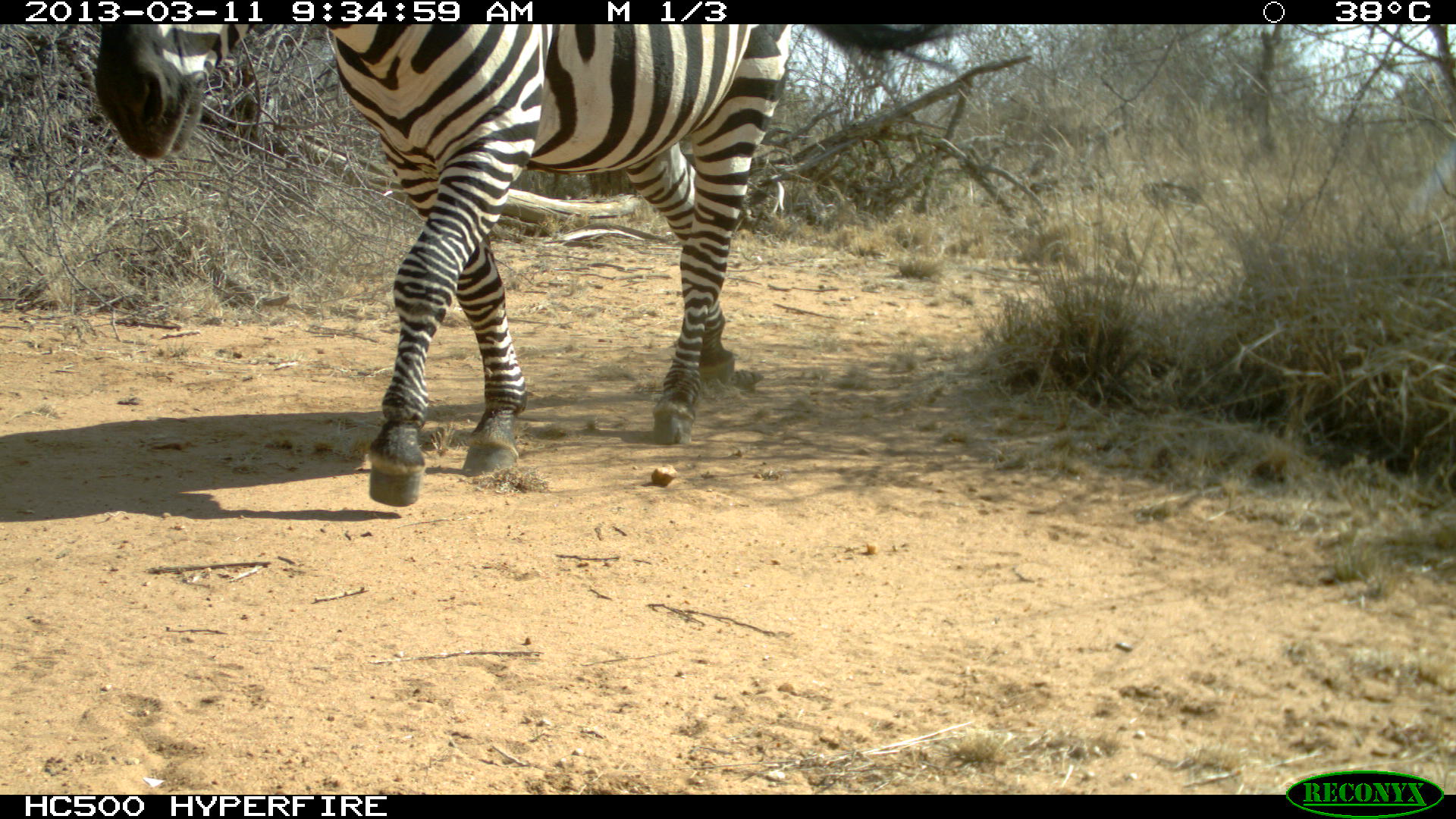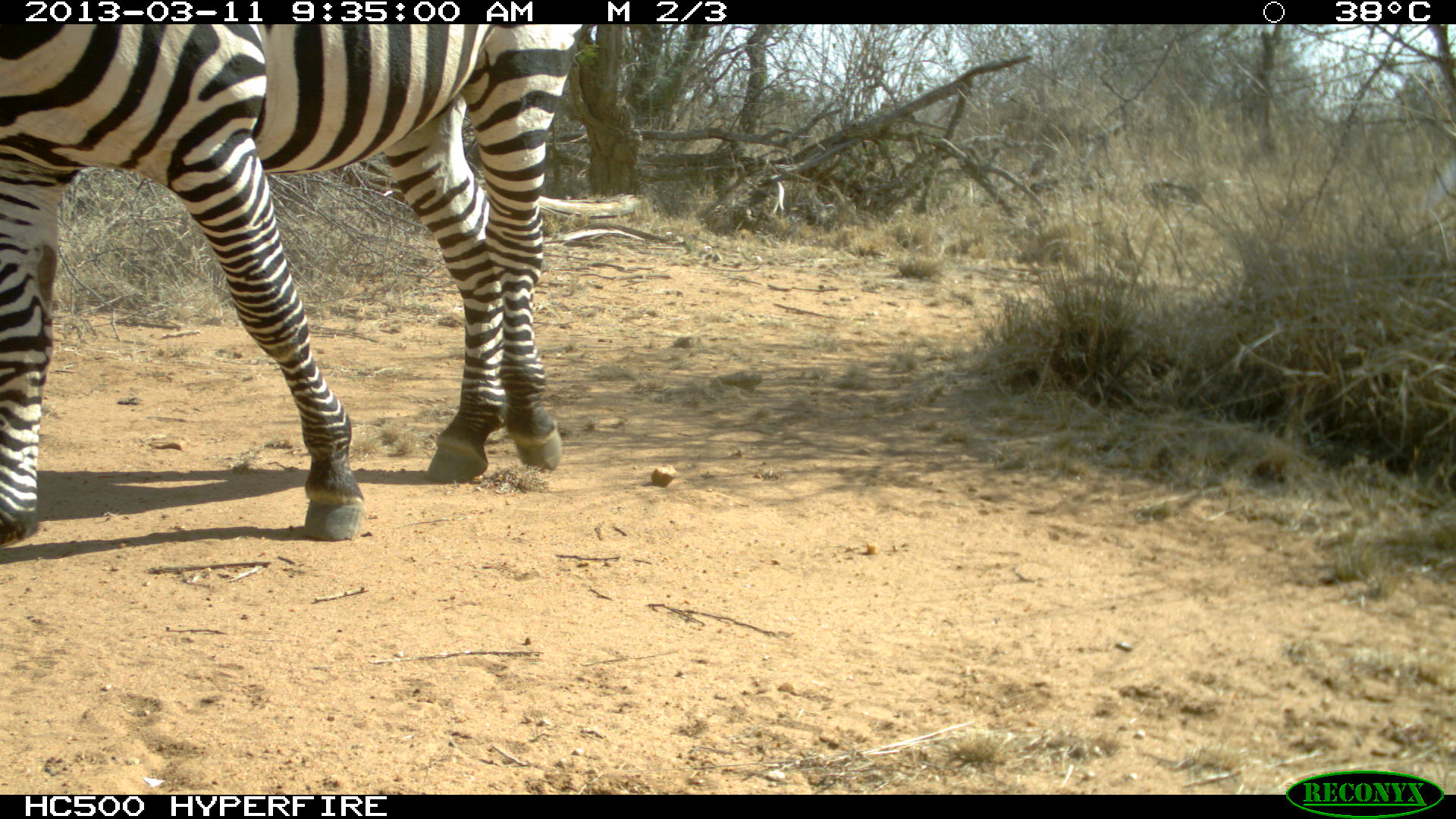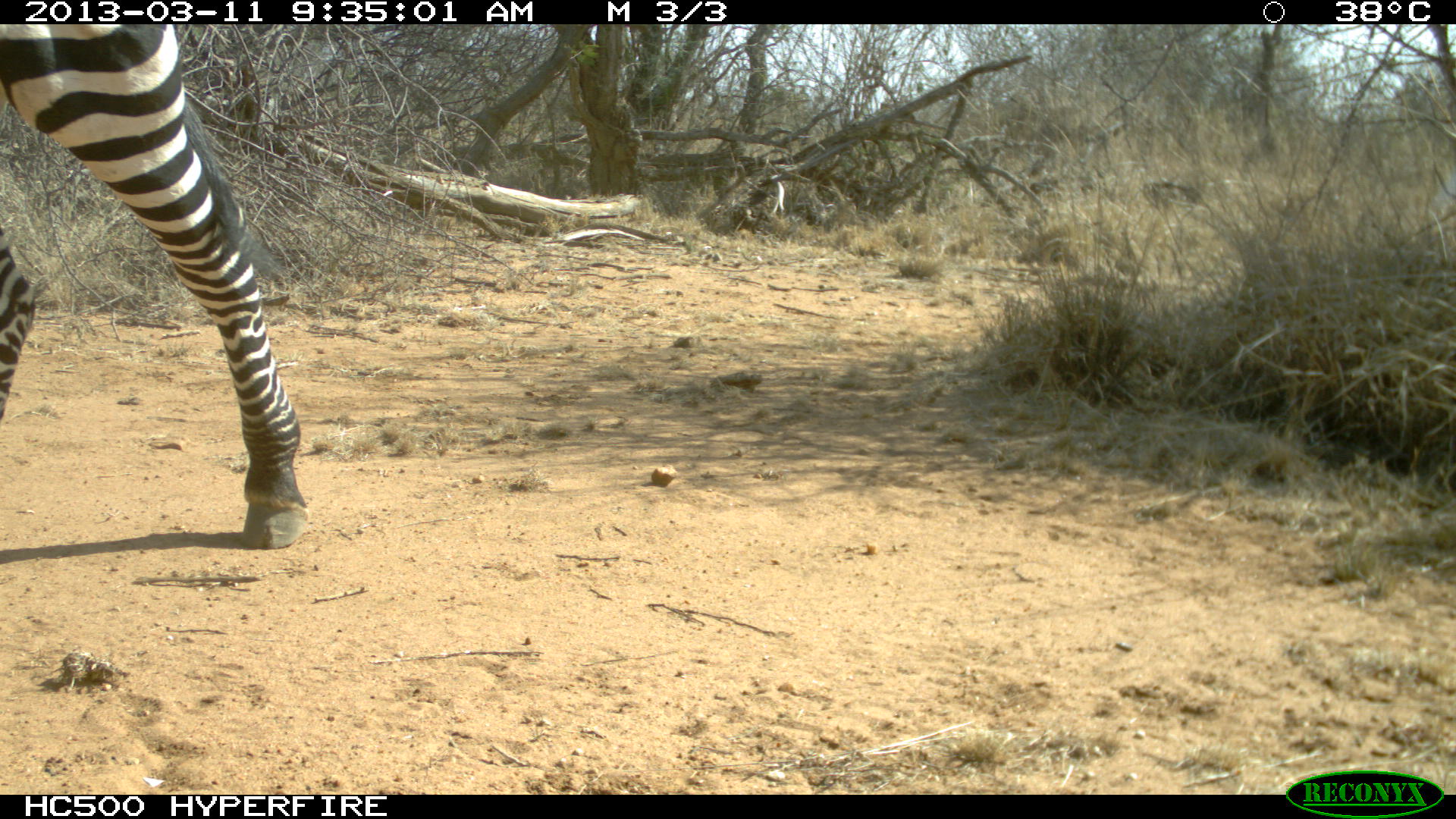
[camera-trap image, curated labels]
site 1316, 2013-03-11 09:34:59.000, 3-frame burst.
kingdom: Animalia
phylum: Chordata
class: Mammalia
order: Perissodactyla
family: Equidae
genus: Equus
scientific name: Equus quagga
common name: plains zebra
Equus quagga (plains zebra), count 1.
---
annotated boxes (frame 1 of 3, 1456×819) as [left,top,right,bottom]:
equus quagga: [91,20,958,504]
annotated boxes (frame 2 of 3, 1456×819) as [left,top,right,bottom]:
equus quagga: [0,22,585,548]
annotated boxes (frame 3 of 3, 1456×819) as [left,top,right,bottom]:
equus quagga: [1,23,311,551]